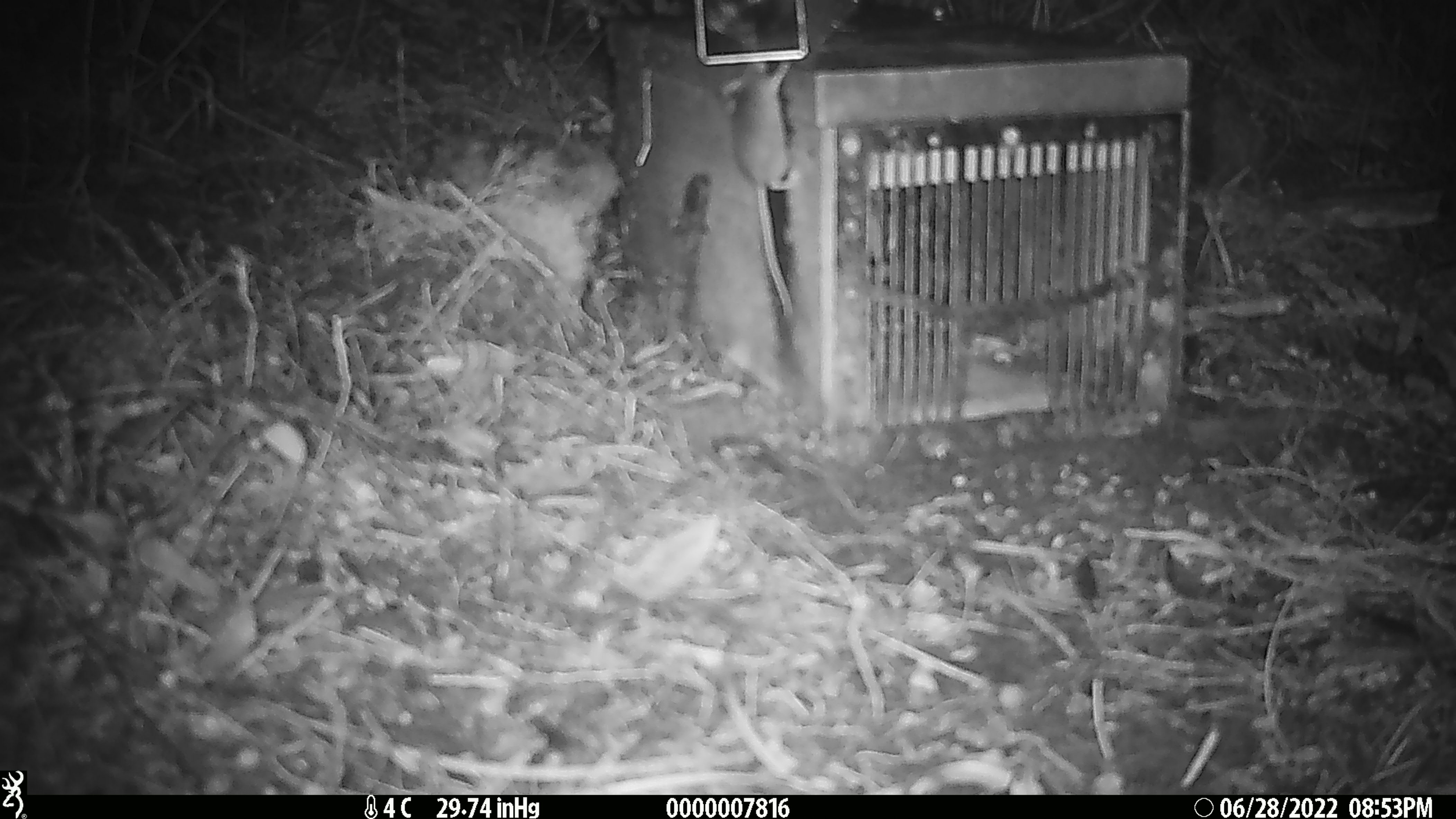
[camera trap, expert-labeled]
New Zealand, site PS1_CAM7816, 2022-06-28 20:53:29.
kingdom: Animalia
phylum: Chordata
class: Mammalia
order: Rodentia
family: Muridae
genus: Mus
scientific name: Mus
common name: mouse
Mouse (Mus).